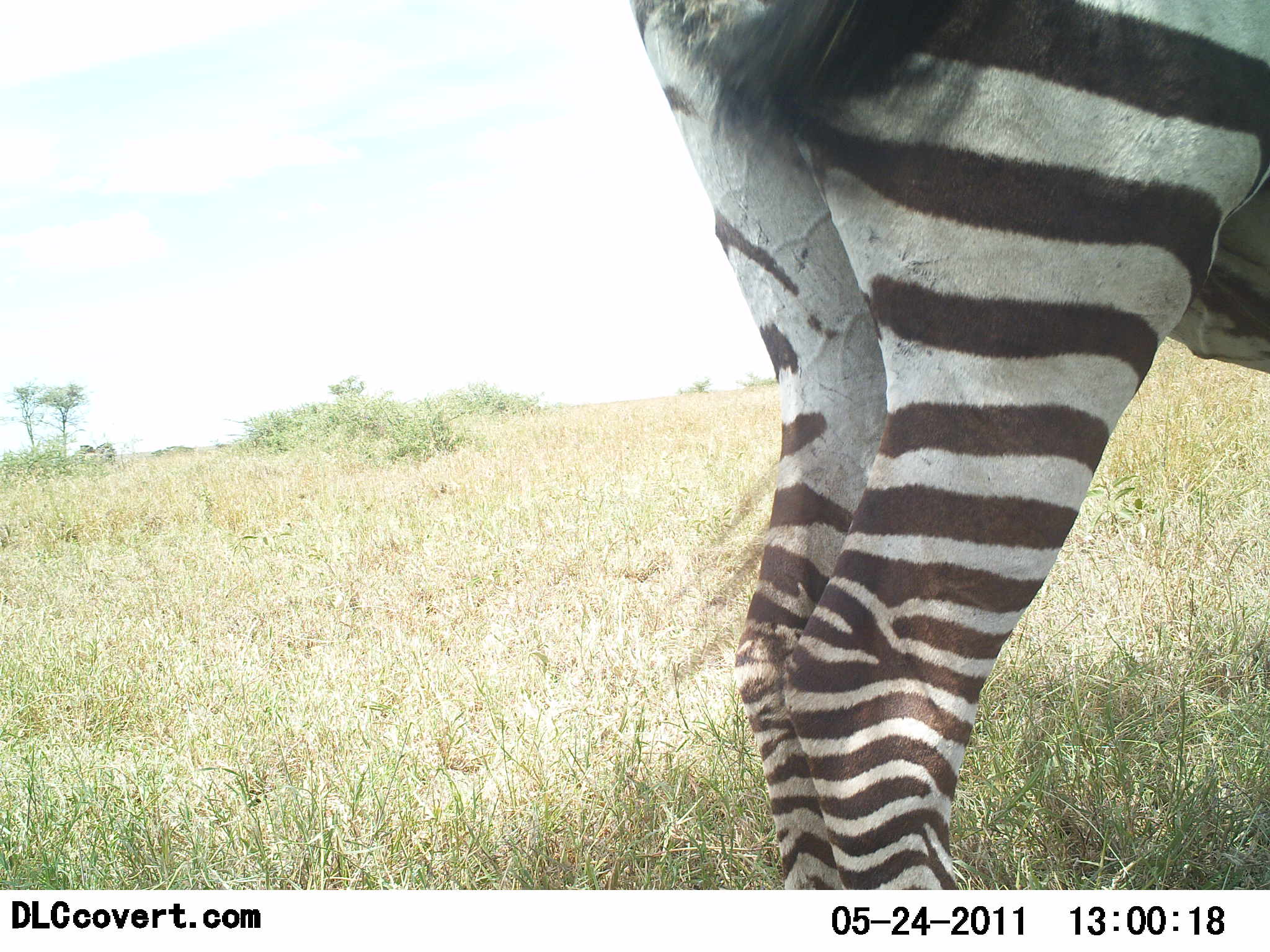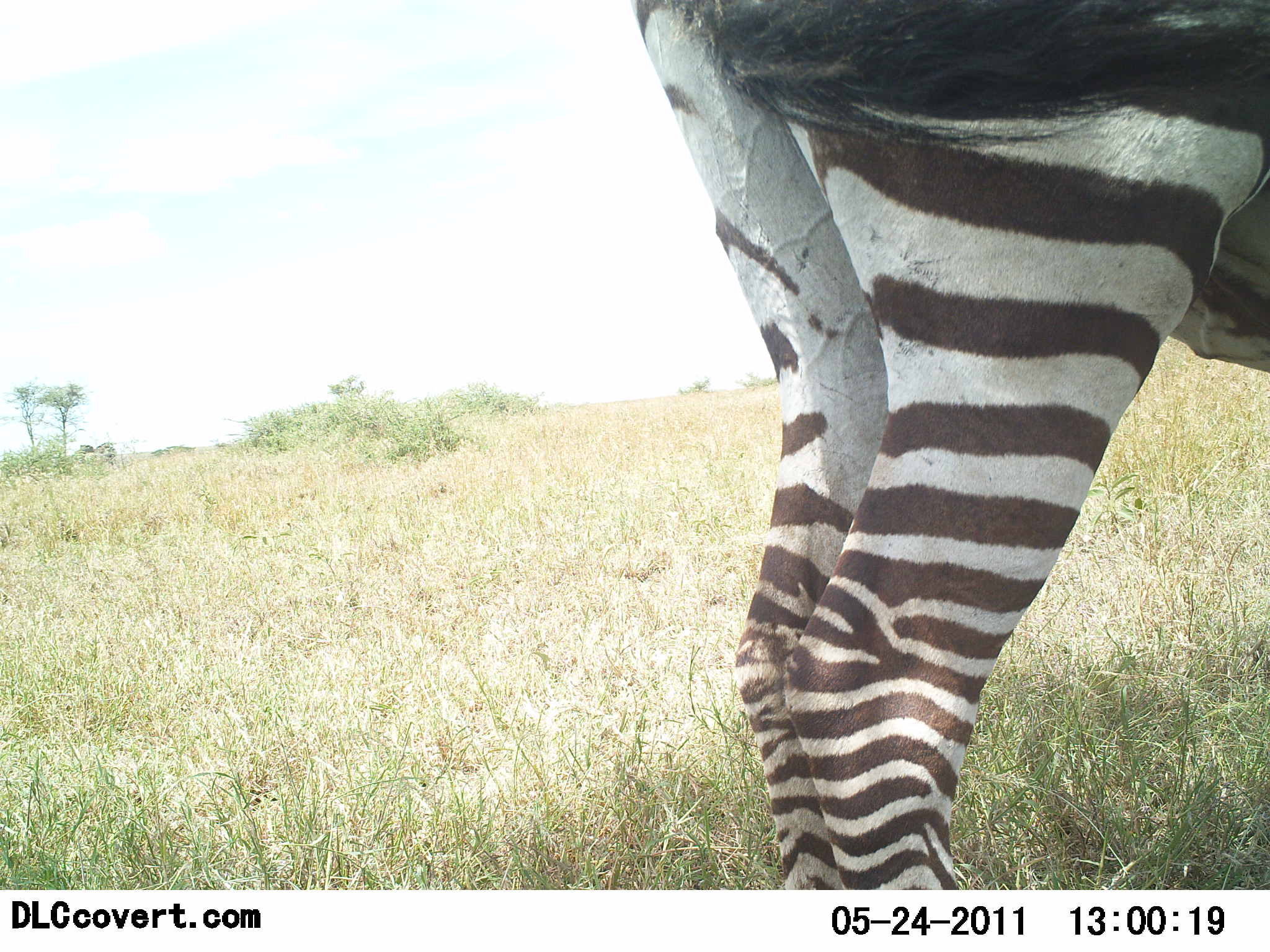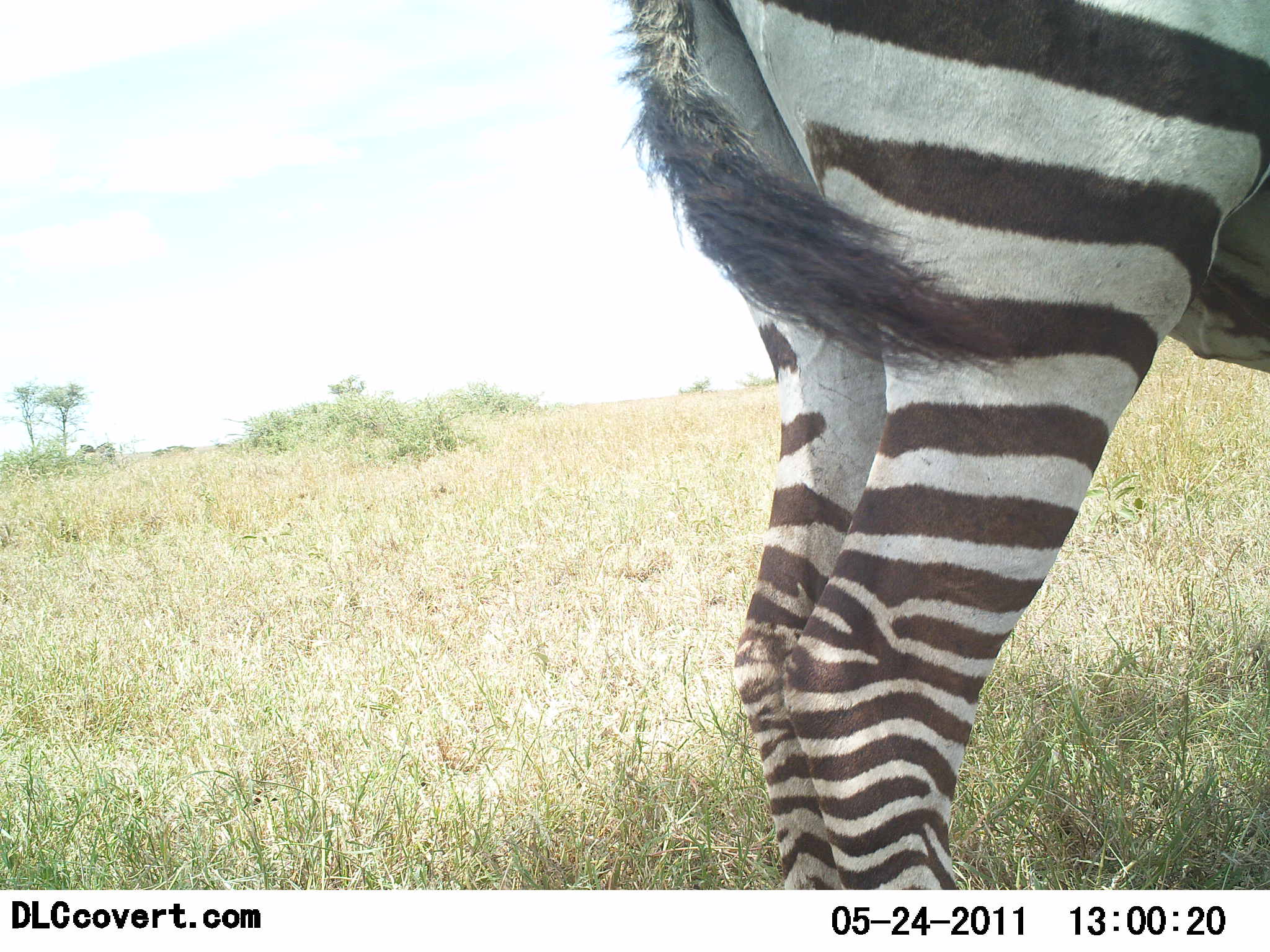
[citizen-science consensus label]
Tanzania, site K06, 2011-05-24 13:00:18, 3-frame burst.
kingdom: Animalia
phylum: Chordata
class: Mammalia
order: Perissodactyla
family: Equidae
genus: Equus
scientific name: Equus quagga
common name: plains zebra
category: zebra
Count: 1.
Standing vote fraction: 100%.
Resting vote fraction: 0%.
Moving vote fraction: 0%.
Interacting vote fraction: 0%.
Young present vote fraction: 0%.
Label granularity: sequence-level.